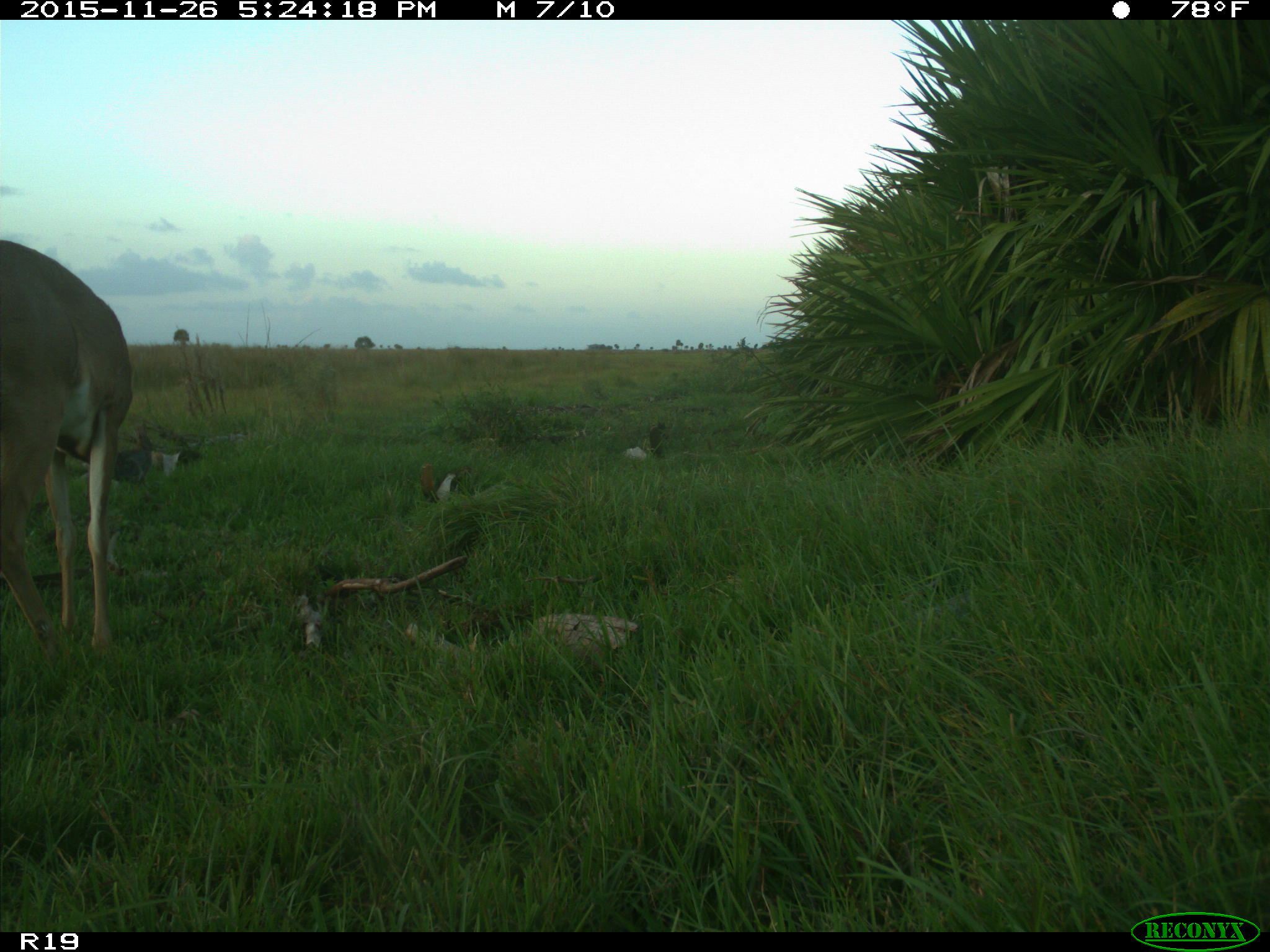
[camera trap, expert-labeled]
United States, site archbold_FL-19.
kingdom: Animalia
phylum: Chordata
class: Mammalia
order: Artiodactyla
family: Cervidae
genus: Odocoileus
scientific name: Odocoileus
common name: deer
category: unidentified deer